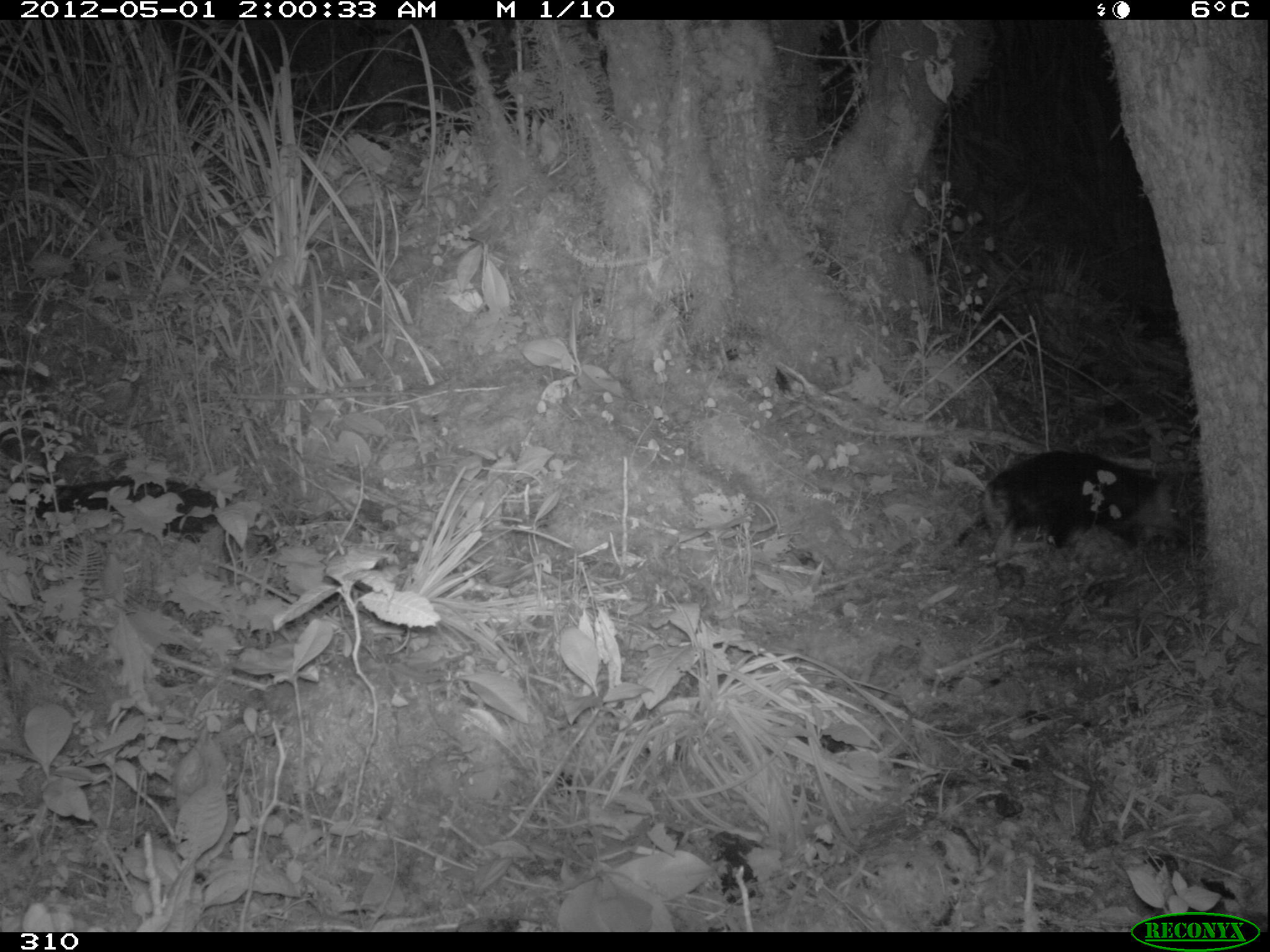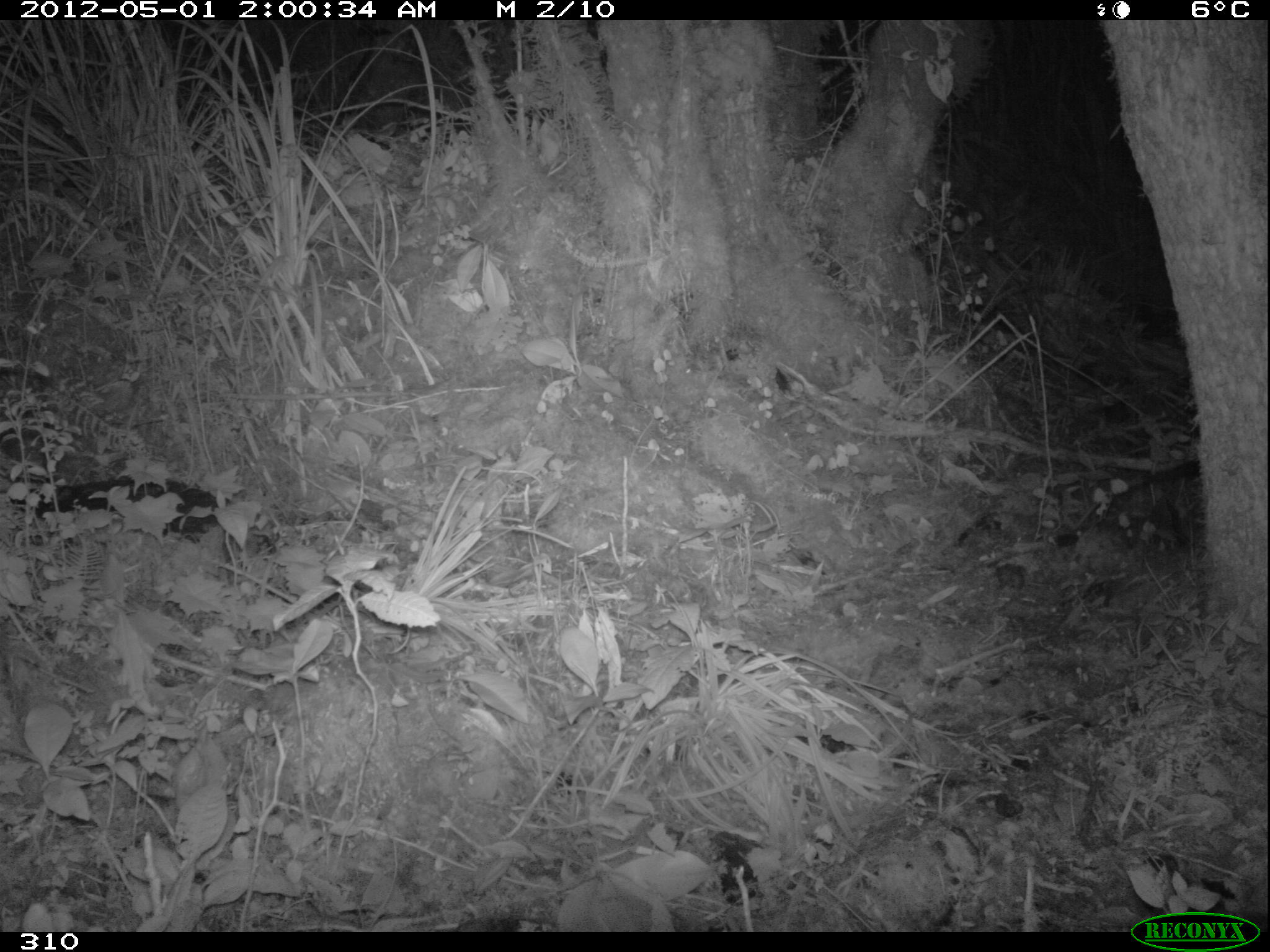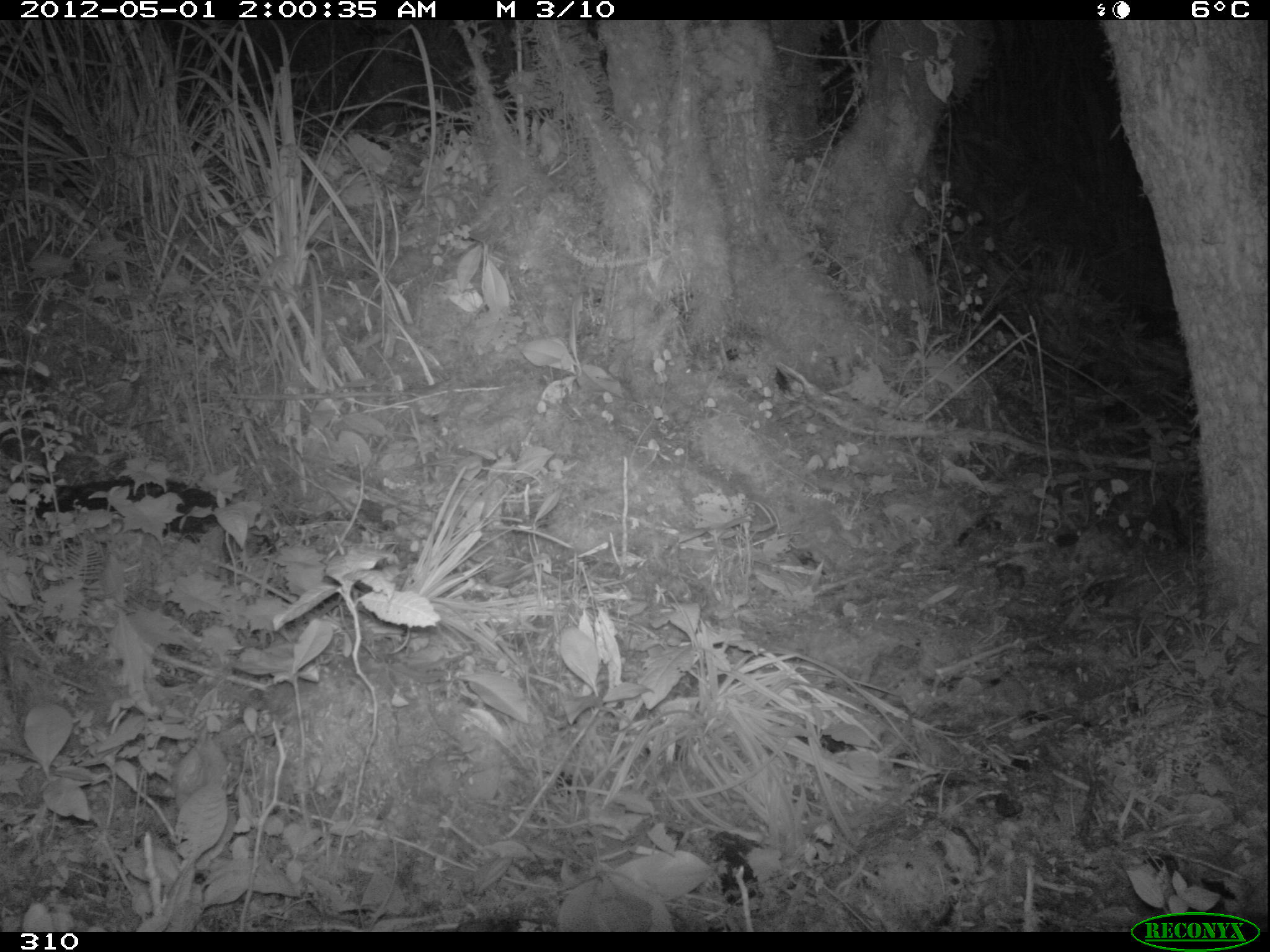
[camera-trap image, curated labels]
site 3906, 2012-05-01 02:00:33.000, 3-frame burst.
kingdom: Animalia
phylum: Chordata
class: Mammalia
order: Didelphimorphia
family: Didelphidae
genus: Didelphis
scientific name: Didelphis pernigra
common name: andean white-eared opossum